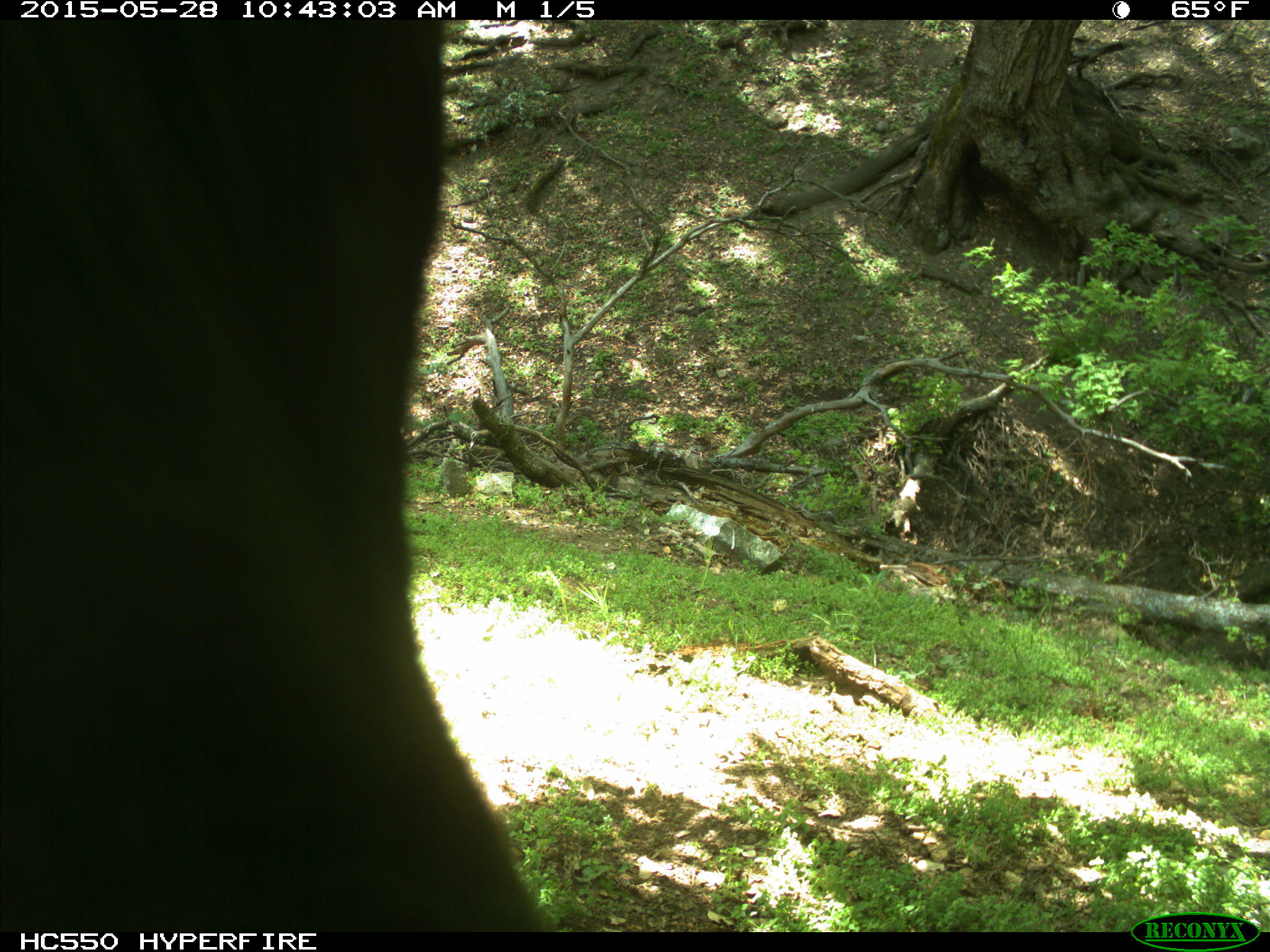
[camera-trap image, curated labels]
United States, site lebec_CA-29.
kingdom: Animalia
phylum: Chordata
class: Mammalia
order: Artiodactyla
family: Bovidae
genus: Bos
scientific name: Bos taurus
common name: domestic cow